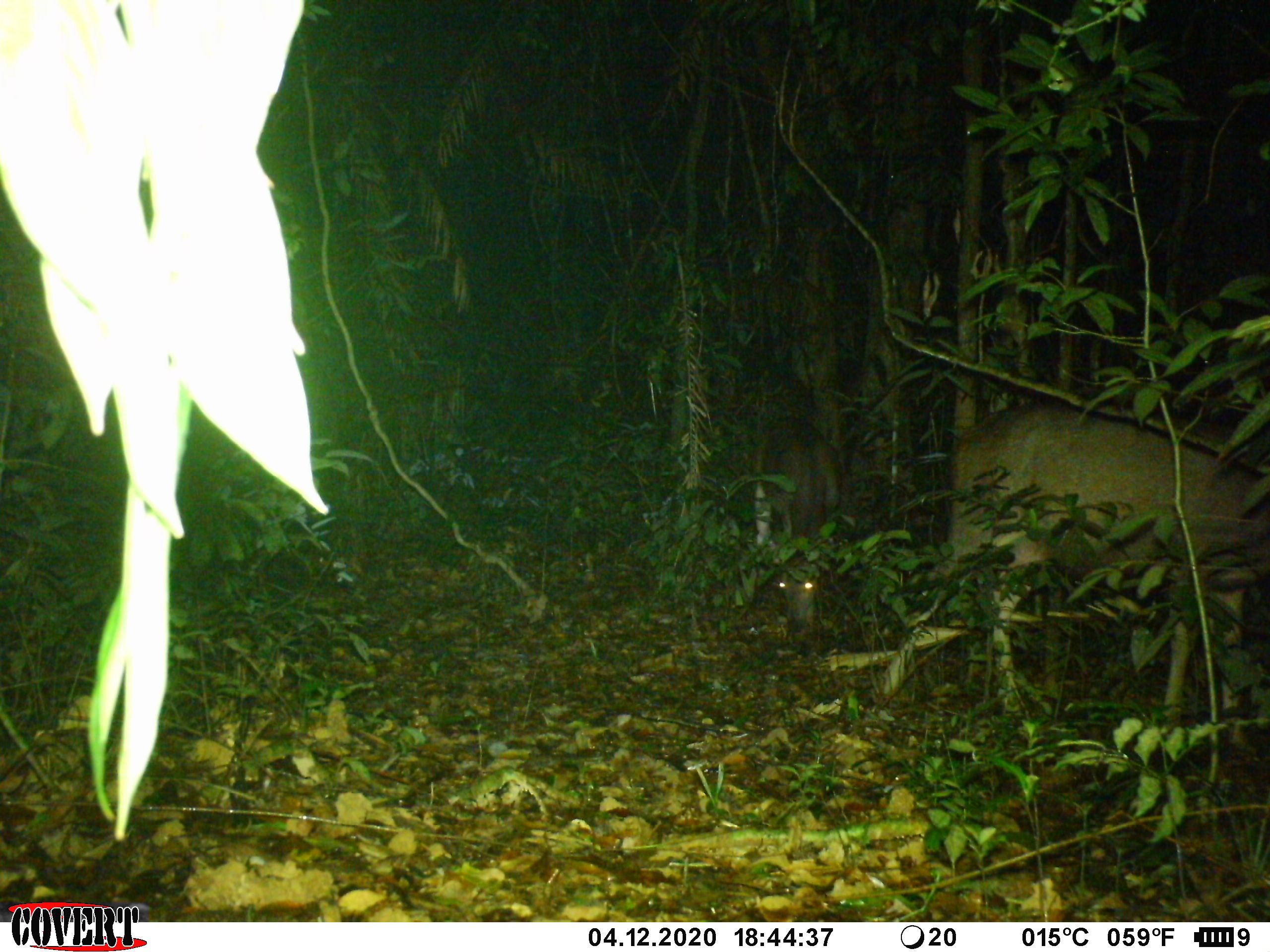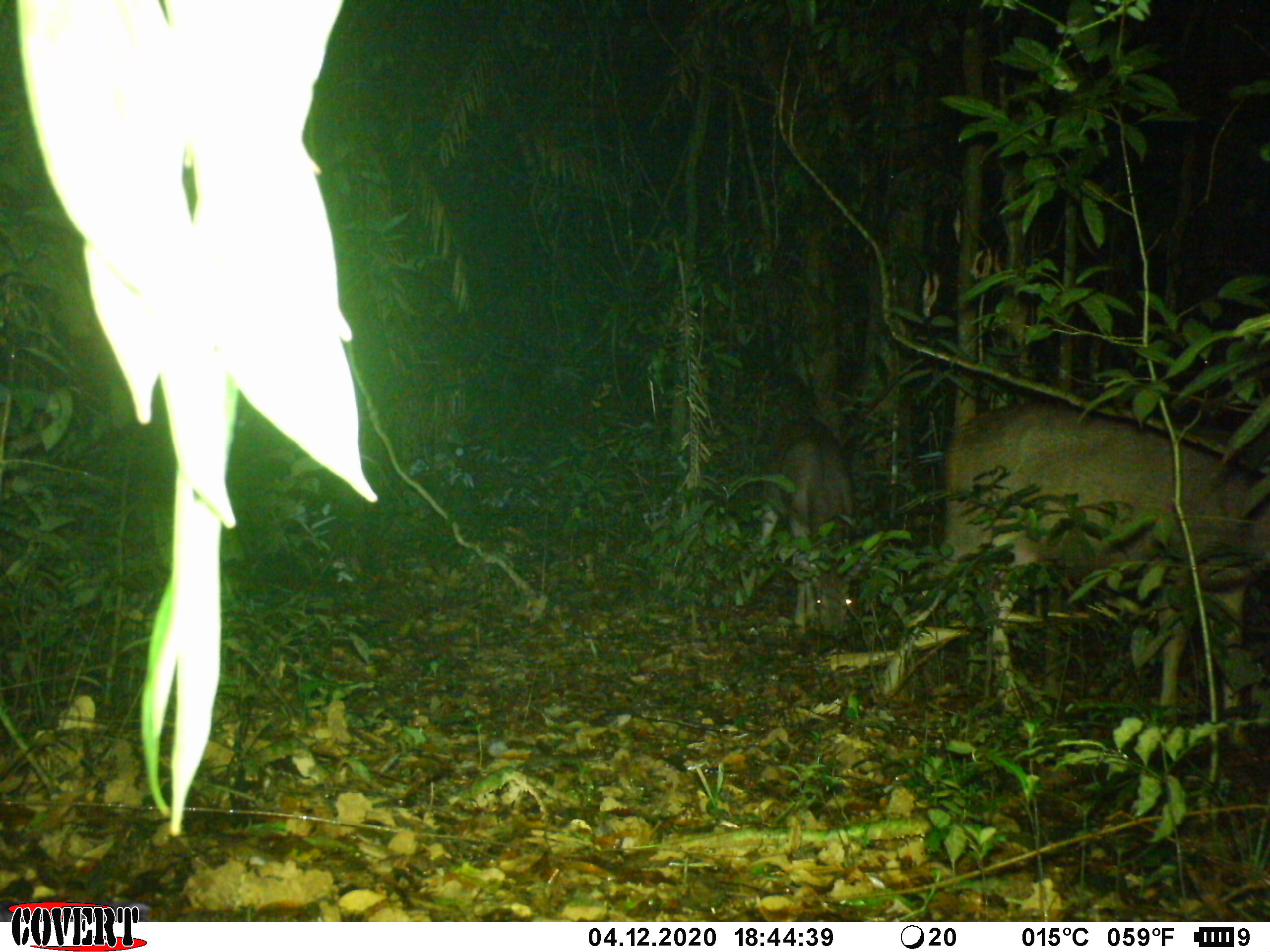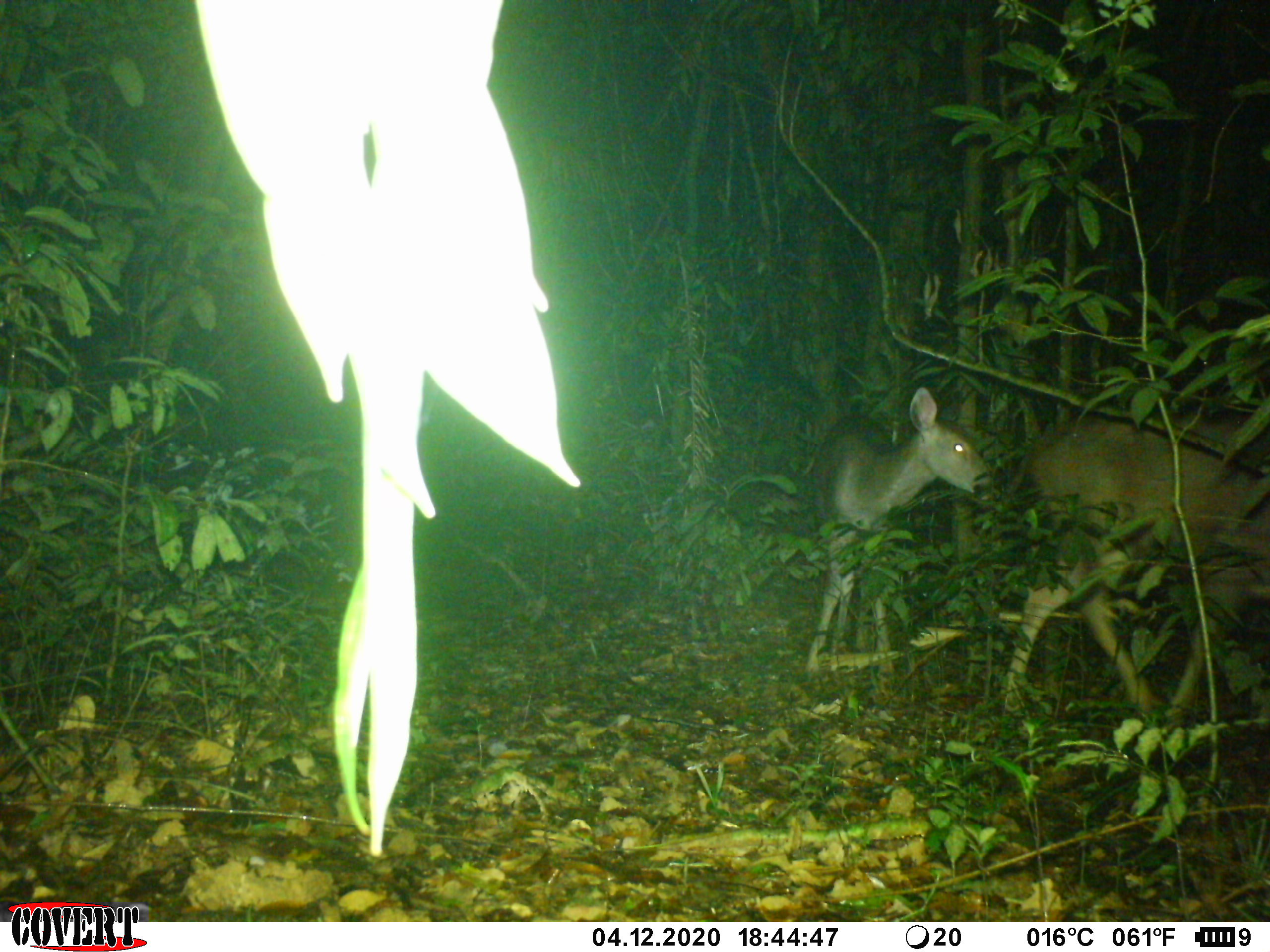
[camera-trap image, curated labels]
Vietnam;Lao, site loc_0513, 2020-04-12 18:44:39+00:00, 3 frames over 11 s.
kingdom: Animalia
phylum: Chordata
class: Mammalia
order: Artiodactyla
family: Cervidae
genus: Rusa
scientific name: Rusa unicolor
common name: sambar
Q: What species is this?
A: Sambar (Rusa unicolor).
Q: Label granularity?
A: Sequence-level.